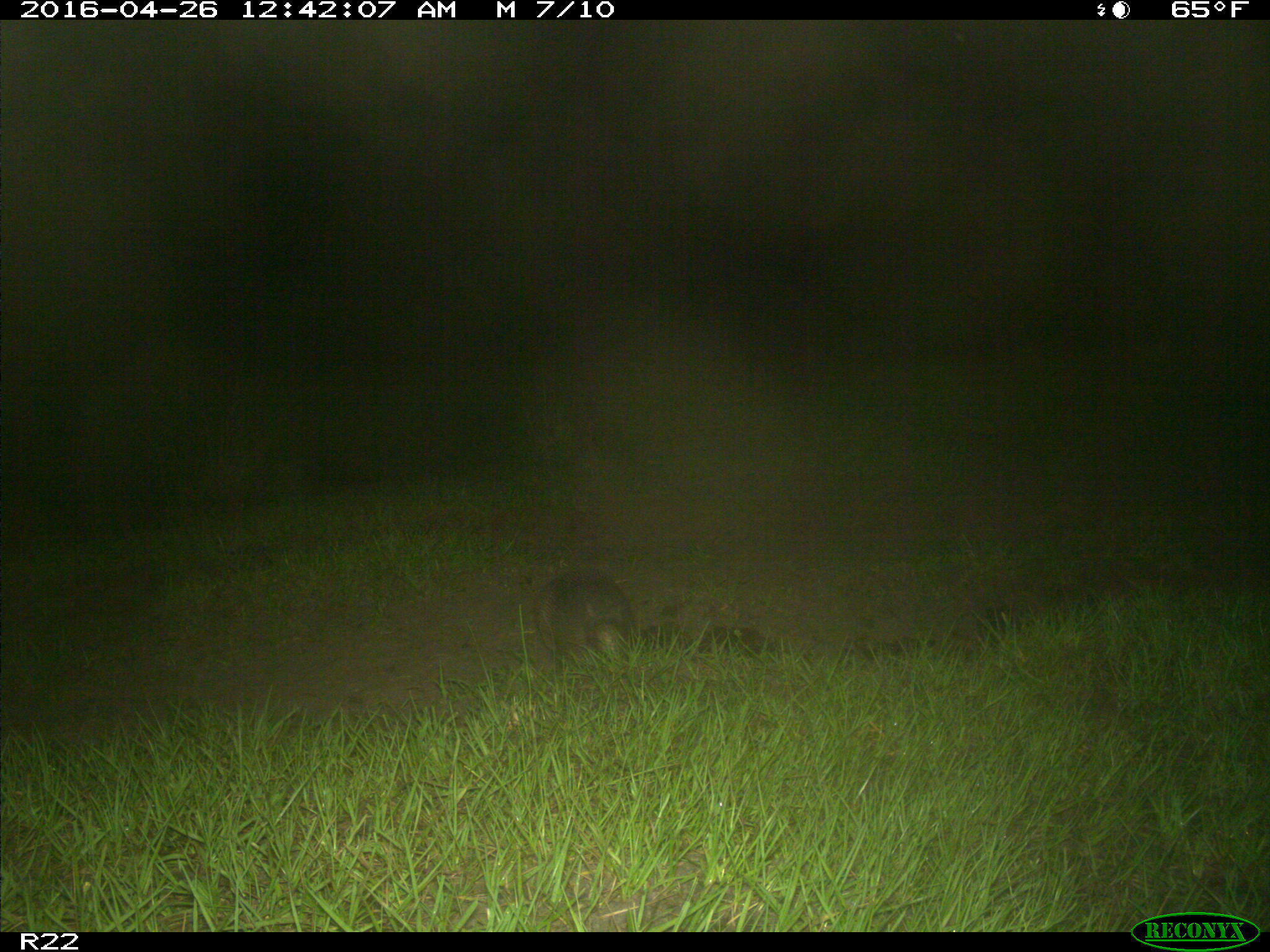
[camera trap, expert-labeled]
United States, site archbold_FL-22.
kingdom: Animalia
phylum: Chordata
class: Mammalia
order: Cingulata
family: Dasypodidae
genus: Dasypus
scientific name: Dasypus novemcinctus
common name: nine-banded armadillo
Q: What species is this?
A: Dasypus novemcinctus (nine-banded armadillo).